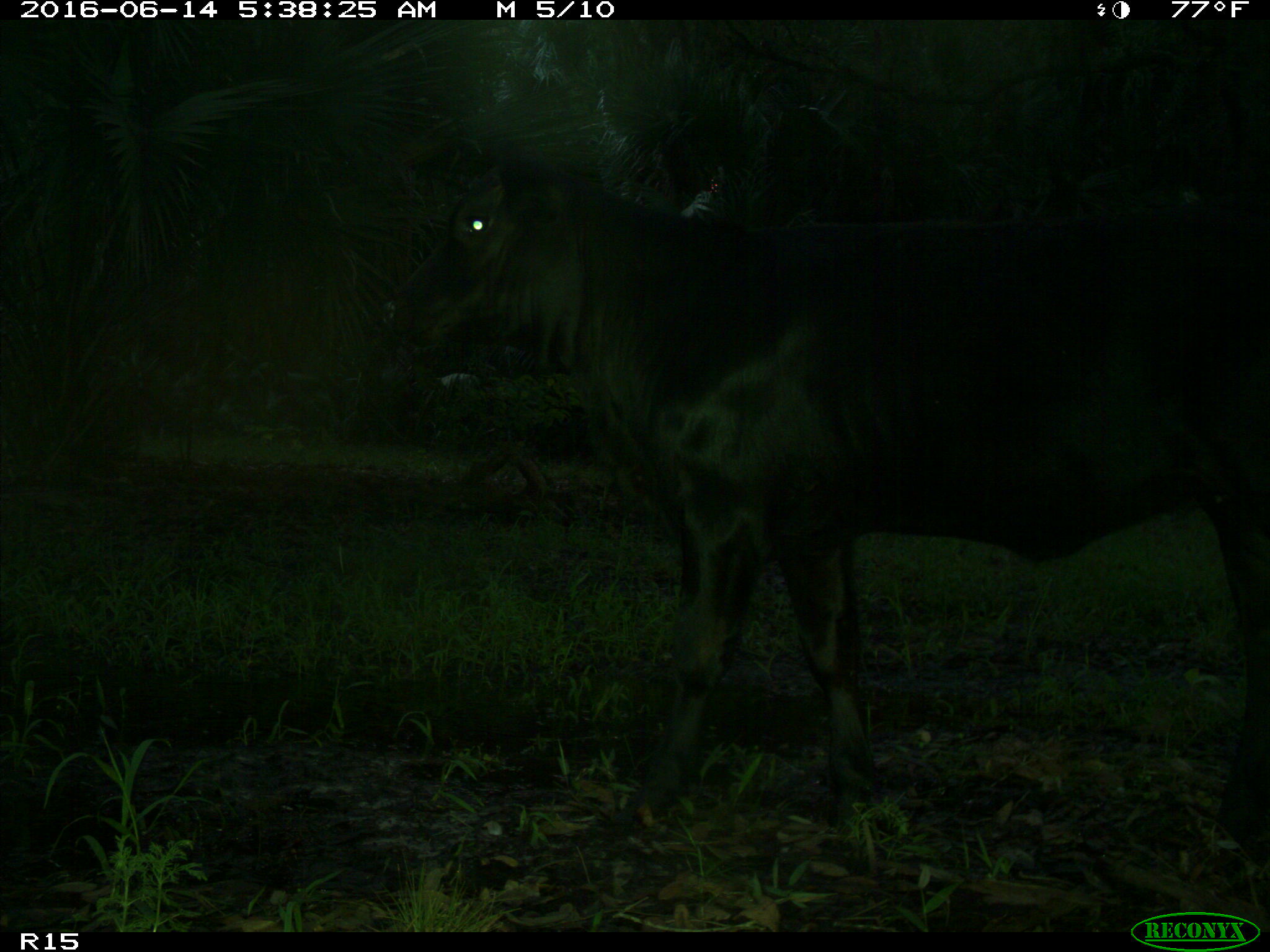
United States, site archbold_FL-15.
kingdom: Animalia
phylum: Chordata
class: Mammalia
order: Artiodactyla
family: Suidae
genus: Sus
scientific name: Sus scrofa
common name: wild boar